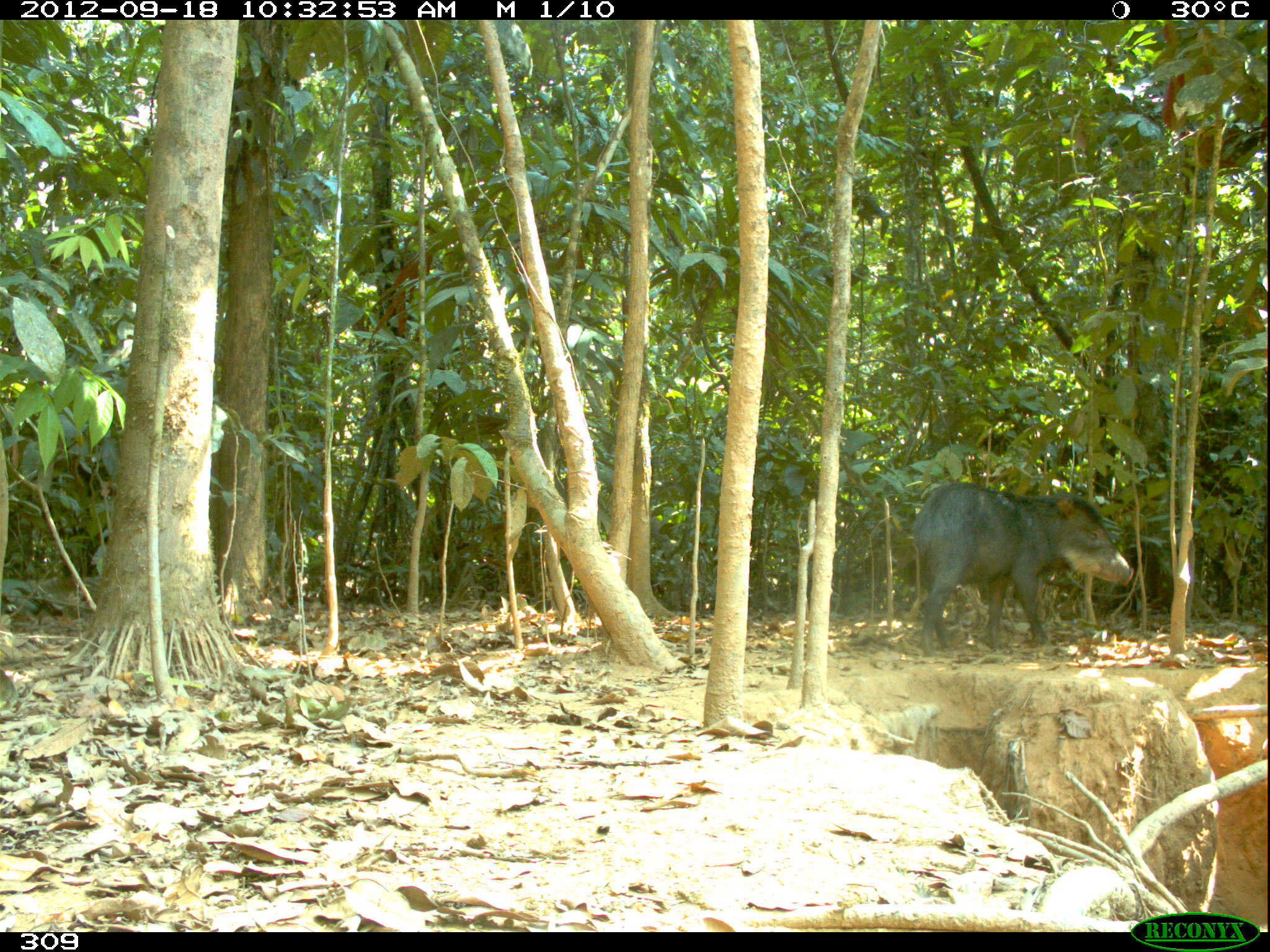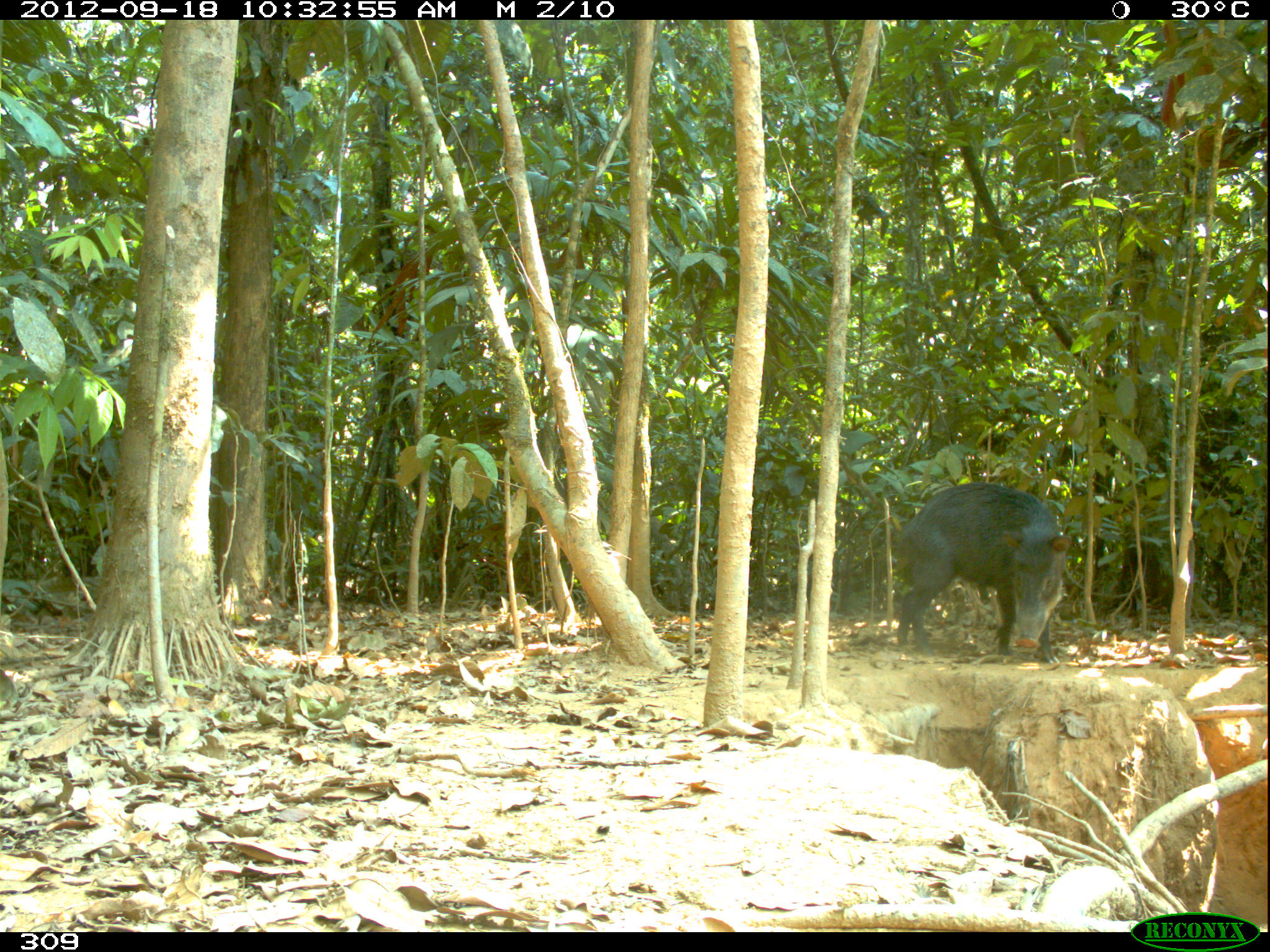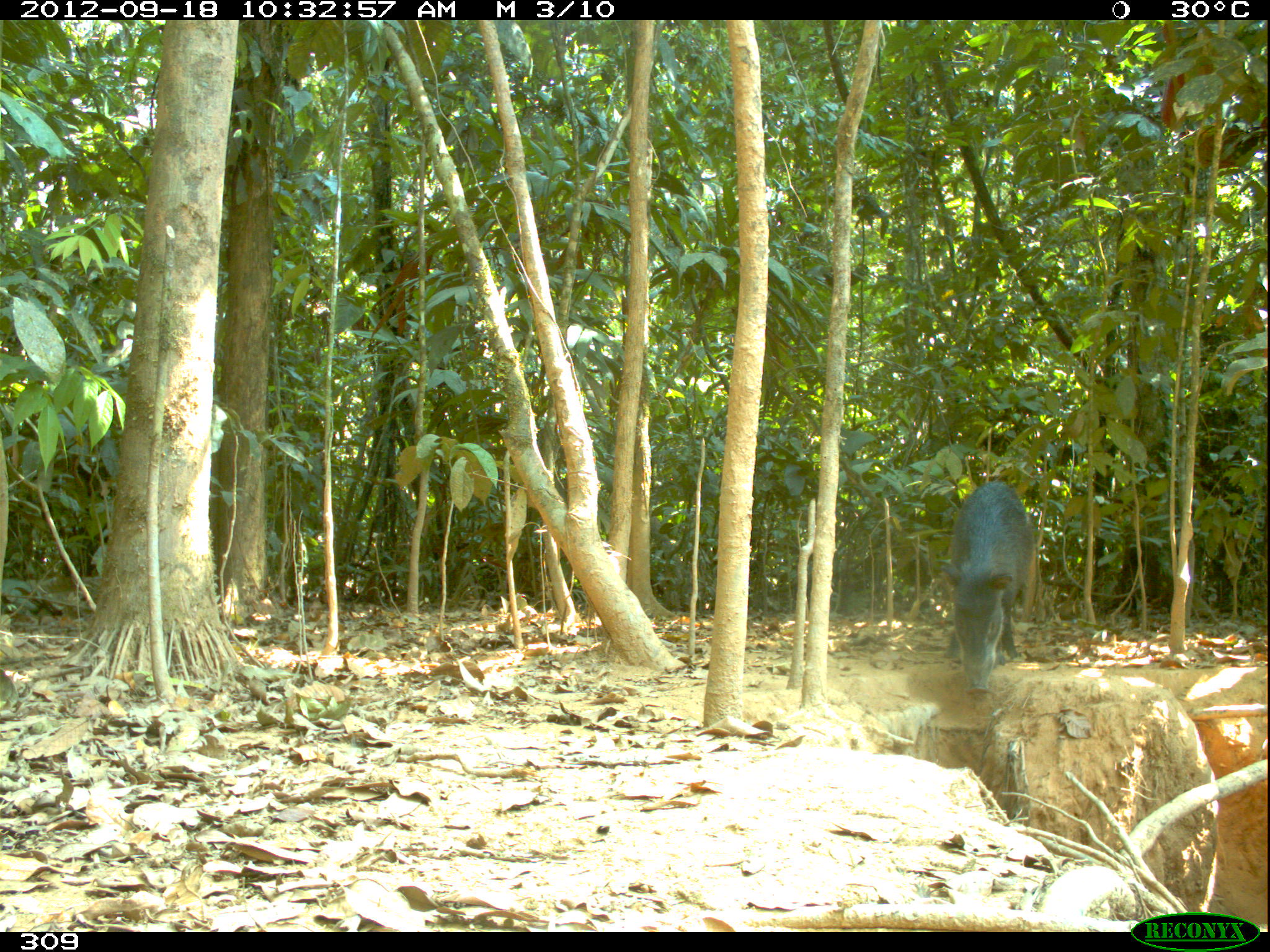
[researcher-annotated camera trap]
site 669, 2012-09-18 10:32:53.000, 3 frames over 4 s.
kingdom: Animalia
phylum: Chordata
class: Mammalia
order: Artiodactyla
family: Tayassuidae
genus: Tayassu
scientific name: Tayassu pecari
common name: white-lipped peccary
Tayassu pecari (white-lipped peccary).